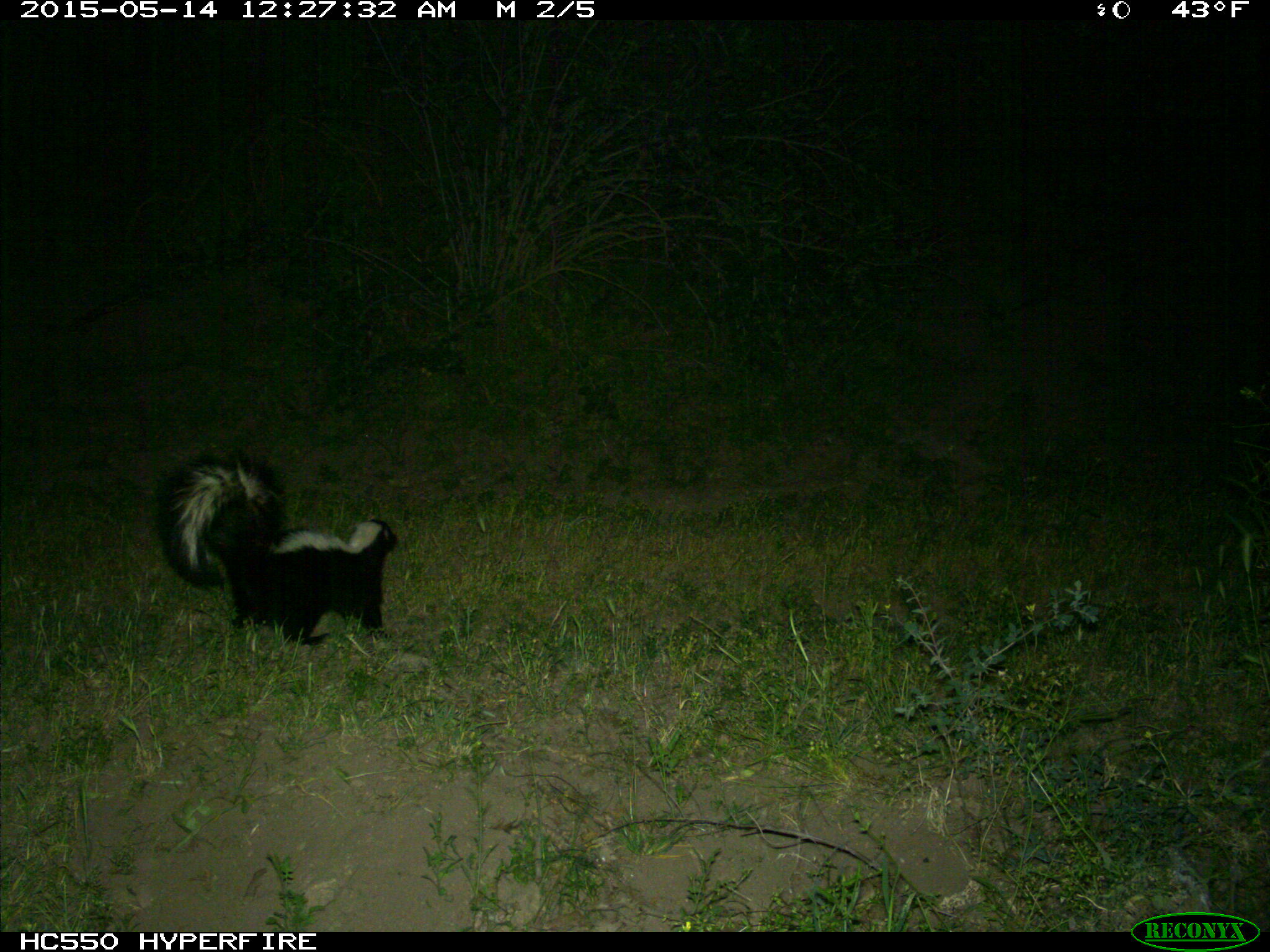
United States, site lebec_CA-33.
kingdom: Animalia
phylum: Chordata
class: Mammalia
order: Carnivora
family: Mephitidae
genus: Mephitis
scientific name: Mephitis mephitis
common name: striped skunk